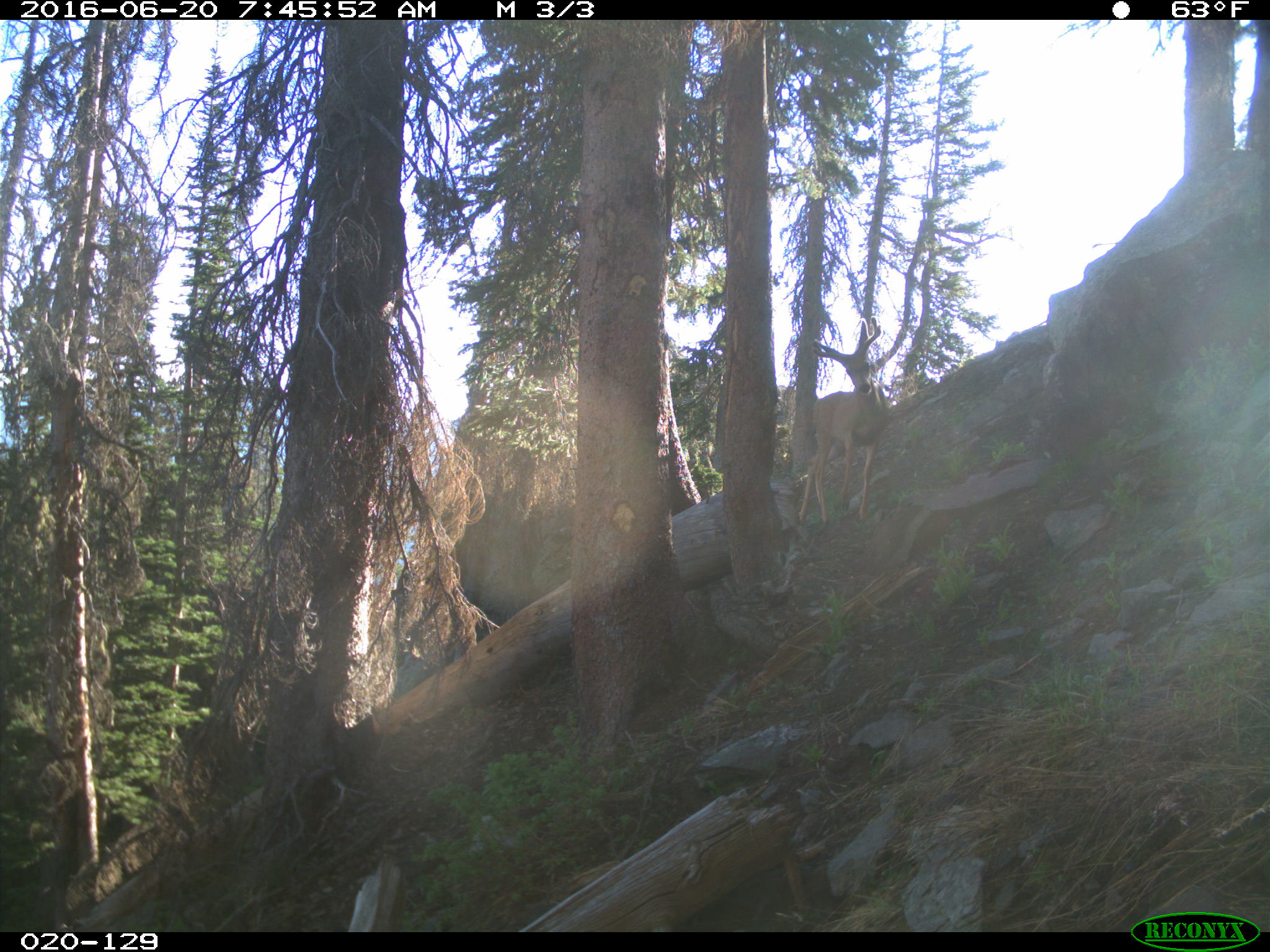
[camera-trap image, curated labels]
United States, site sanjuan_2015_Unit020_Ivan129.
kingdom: Animalia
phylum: Chordata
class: Mammalia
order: Artiodactyla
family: Cervidae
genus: Odocoileus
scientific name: Odocoileus hemionus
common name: mule deer